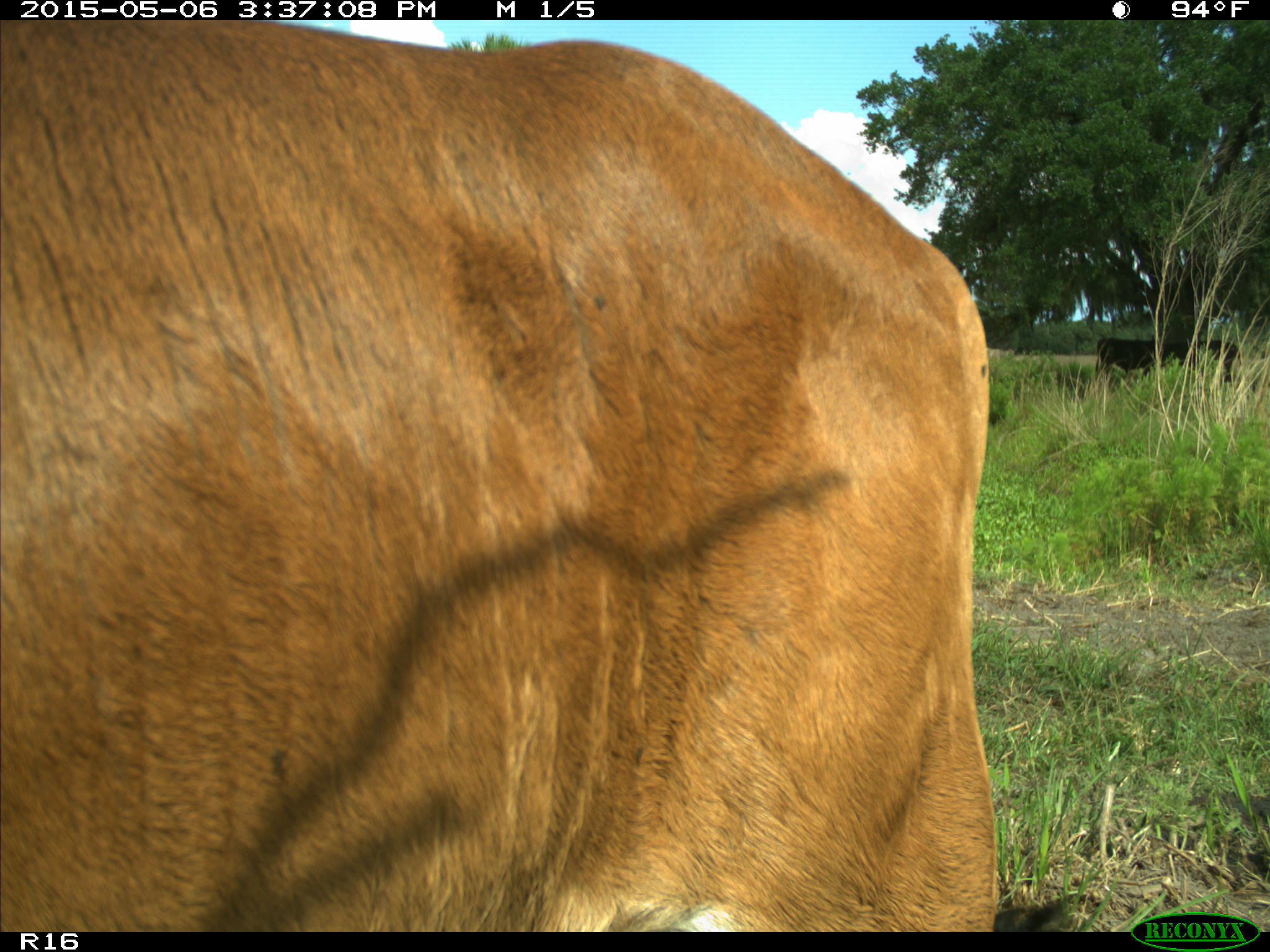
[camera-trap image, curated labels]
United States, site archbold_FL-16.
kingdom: Animalia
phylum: Chordata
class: Mammalia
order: Artiodactyla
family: Bovidae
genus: Bos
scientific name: Bos taurus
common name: domestic cow